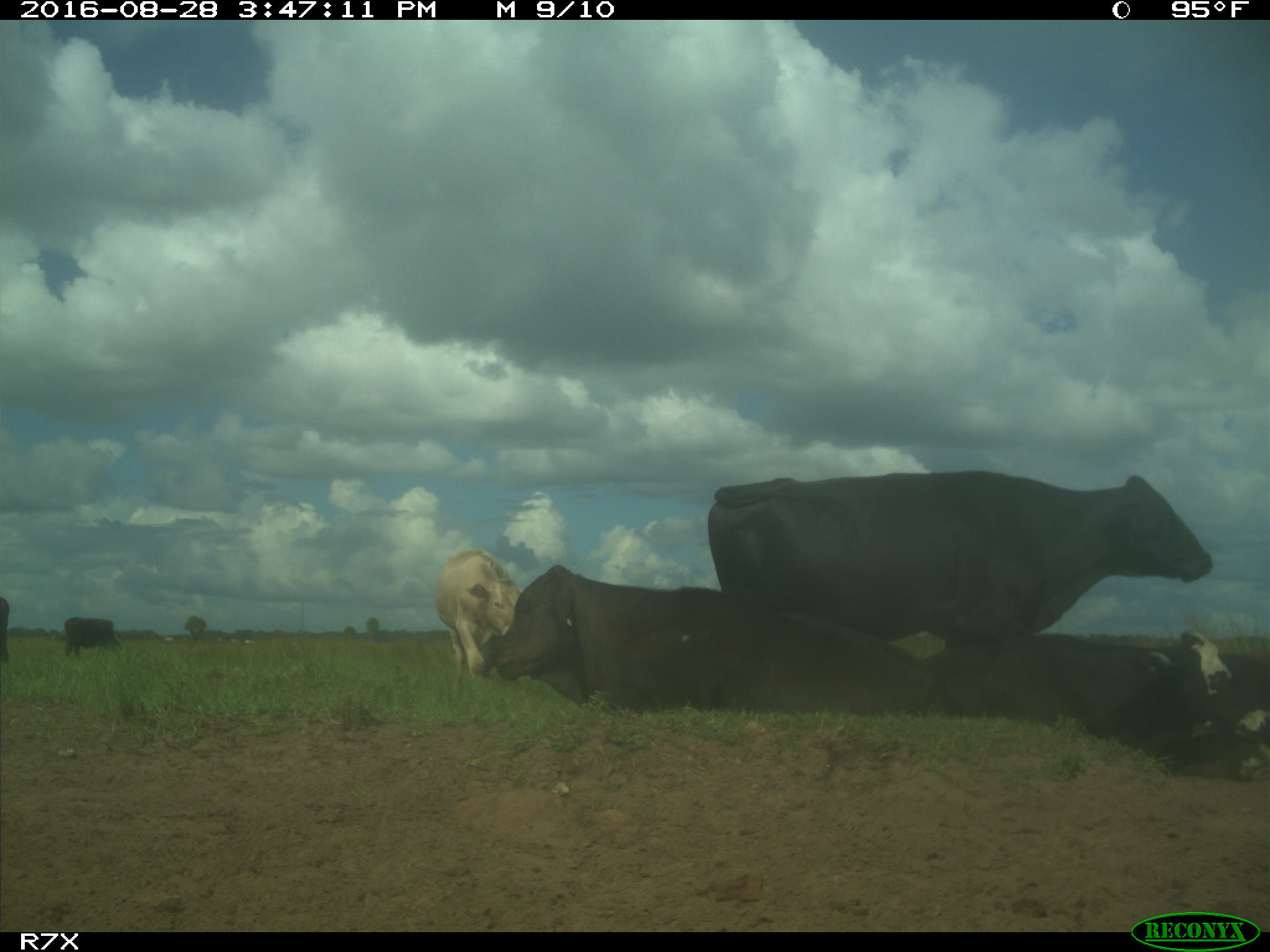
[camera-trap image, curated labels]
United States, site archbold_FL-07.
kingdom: Animalia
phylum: Chordata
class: Mammalia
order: Artiodactyla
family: Bovidae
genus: Bos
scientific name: Bos taurus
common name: domestic cow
Bos taurus (domestic cow).